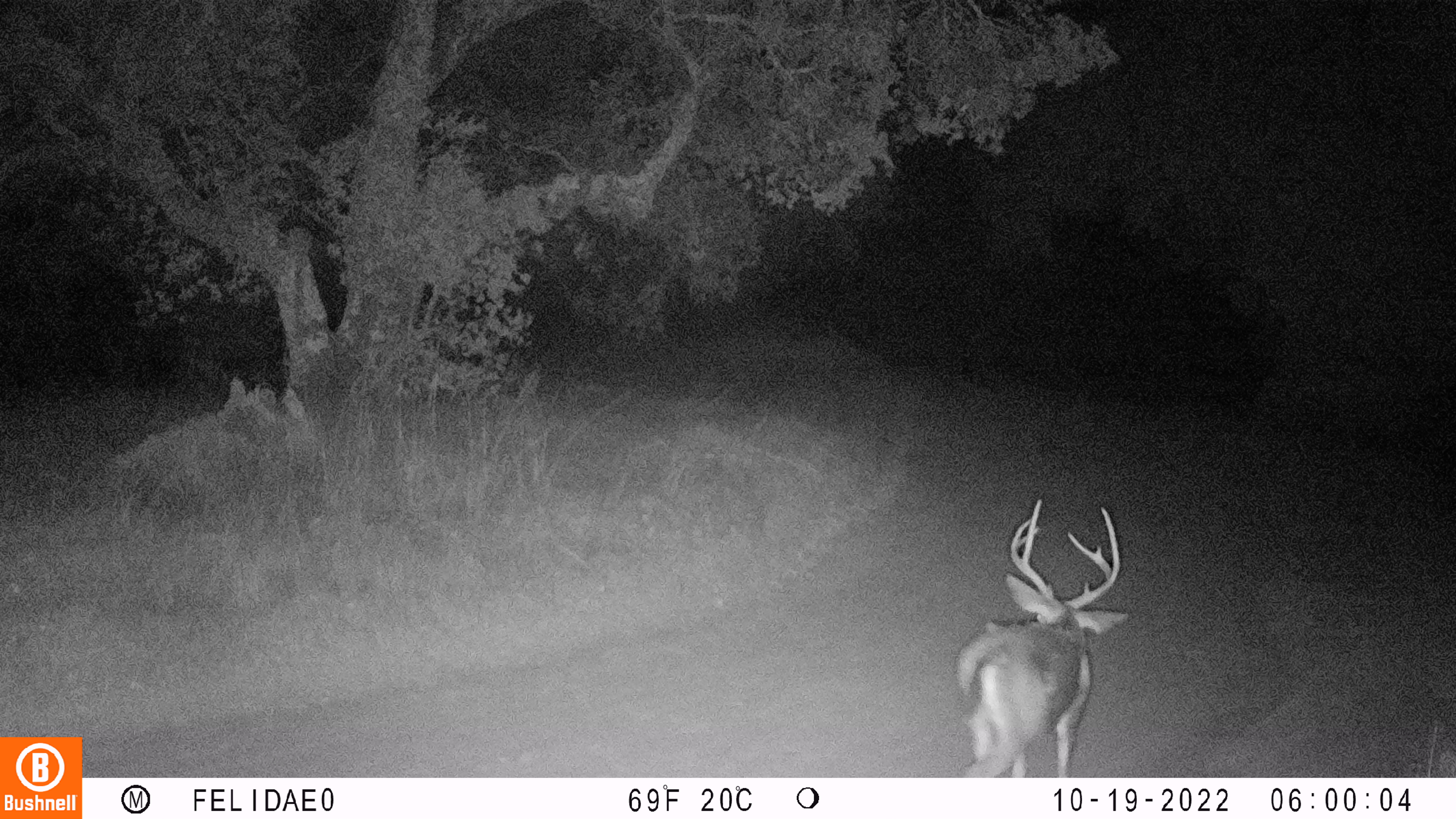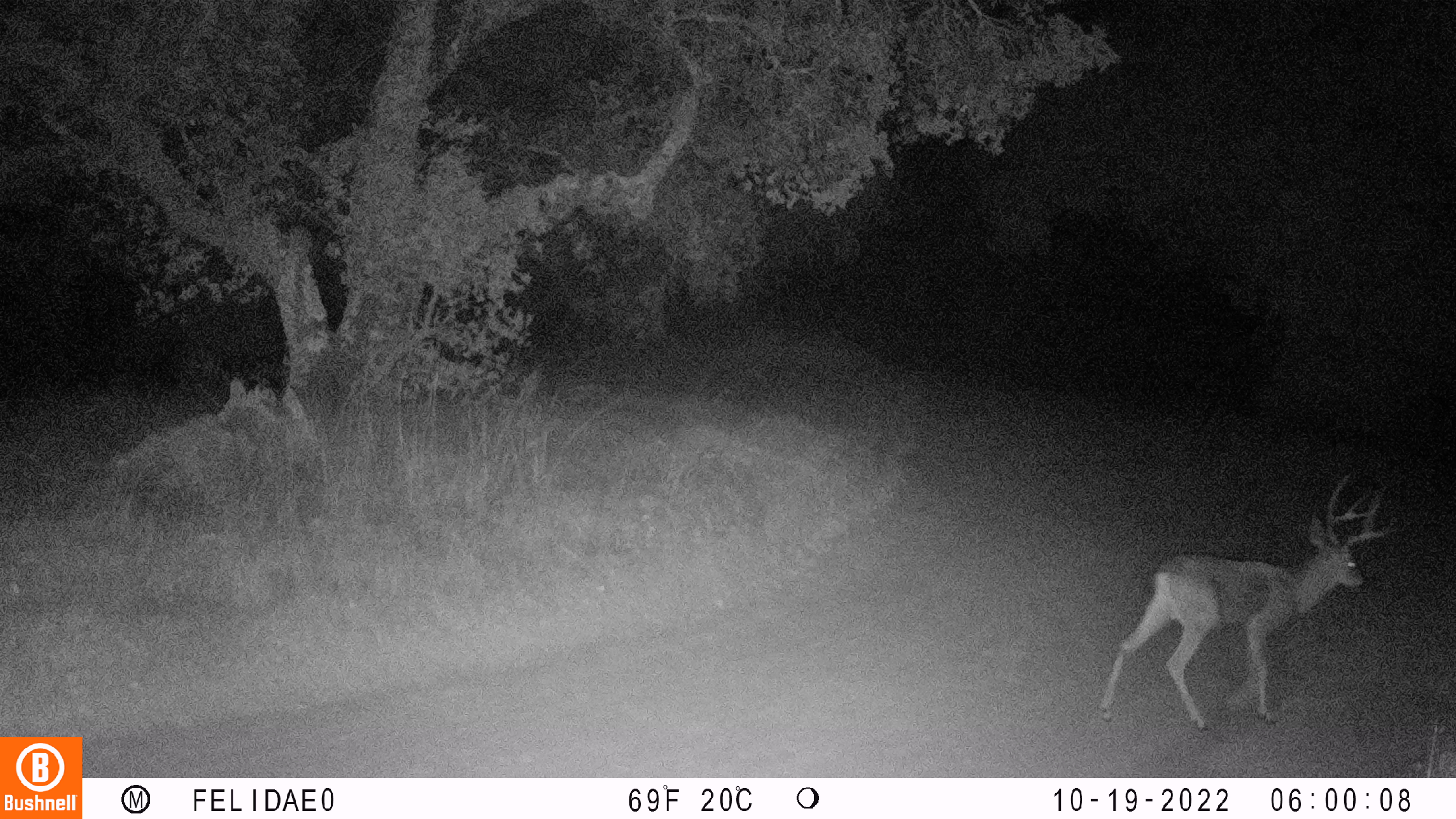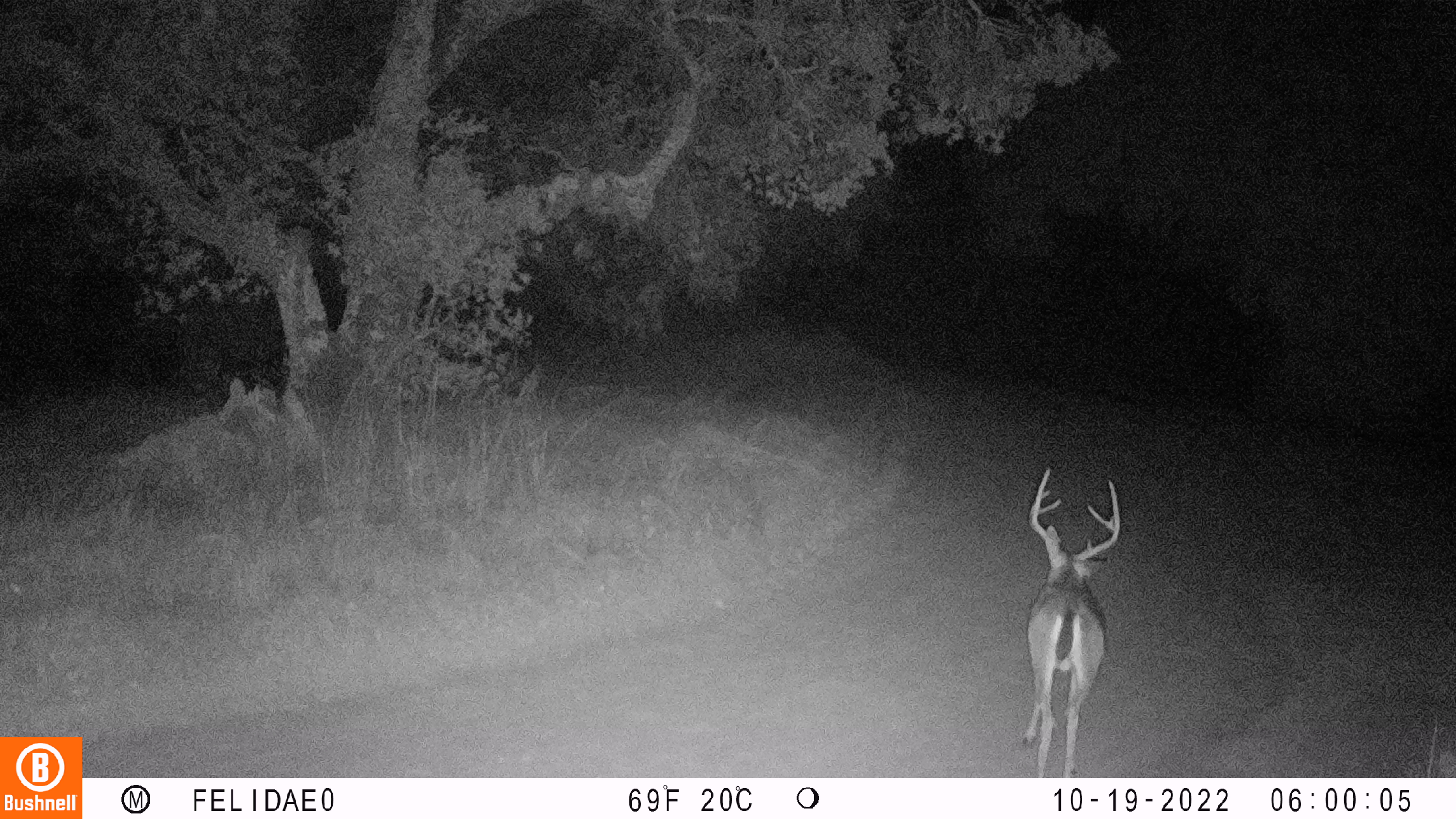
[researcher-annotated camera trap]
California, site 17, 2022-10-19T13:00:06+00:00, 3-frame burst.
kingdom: Animalia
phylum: Chordata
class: Mammalia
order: Artiodactyla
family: Cervidae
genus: Odocoileus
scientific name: Odocoileus hemionus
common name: mule deer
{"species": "mule deer (Odocoileus hemionus)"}